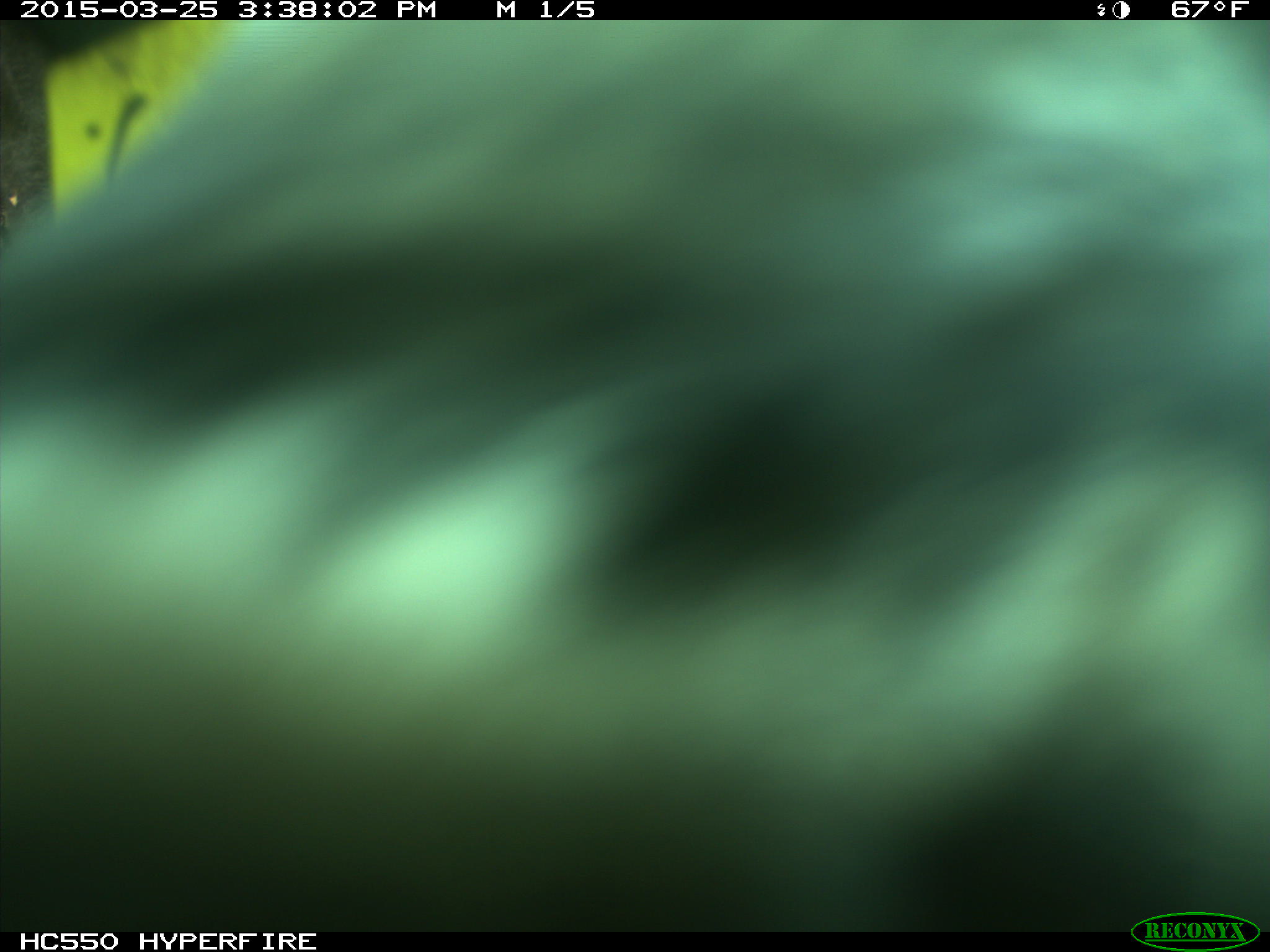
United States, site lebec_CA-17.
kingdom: Animalia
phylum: Chordata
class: Mammalia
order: Artiodactyla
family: Bovidae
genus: Bos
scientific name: Bos taurus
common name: domestic cow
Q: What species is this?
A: Bos taurus (domestic cow).